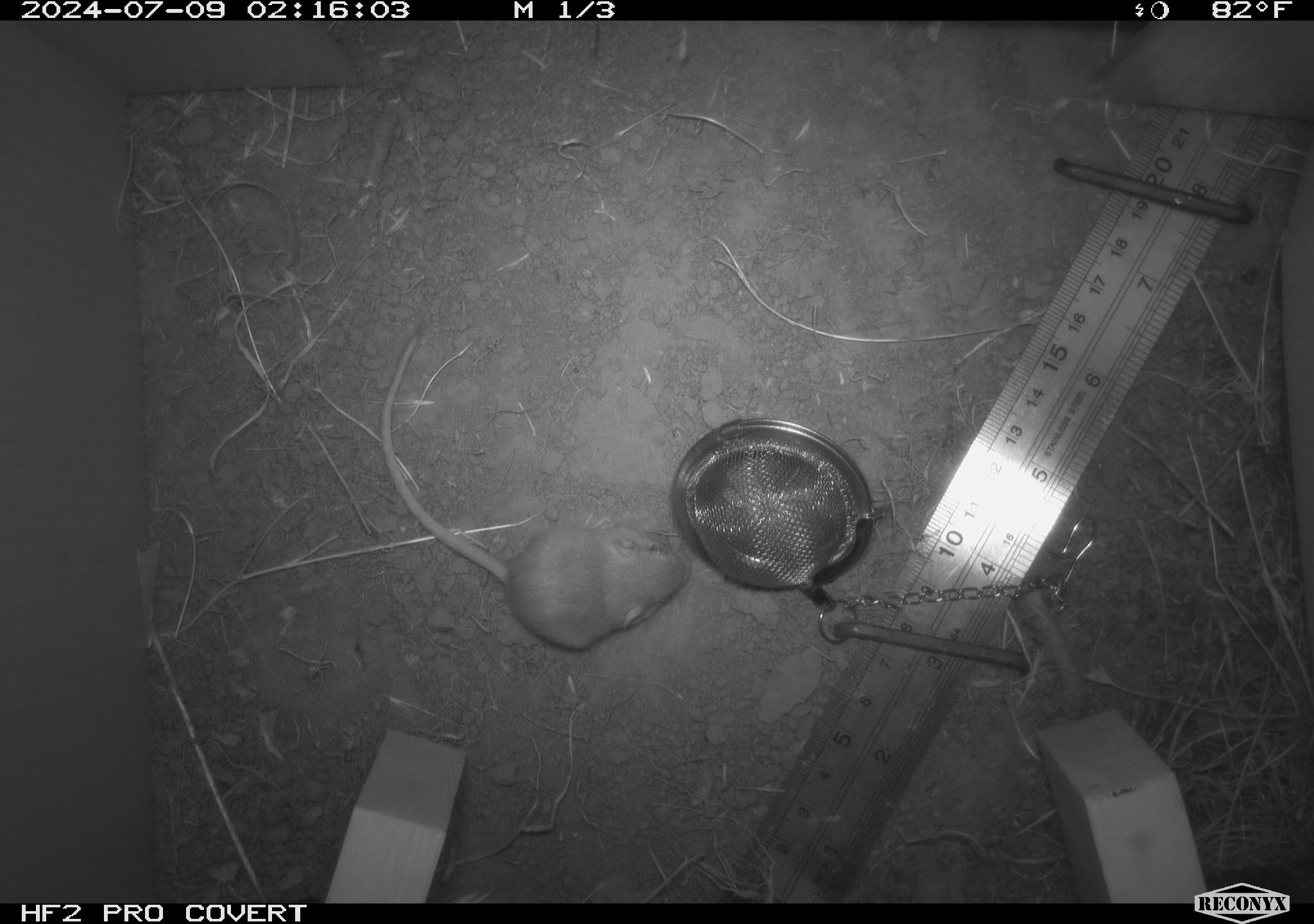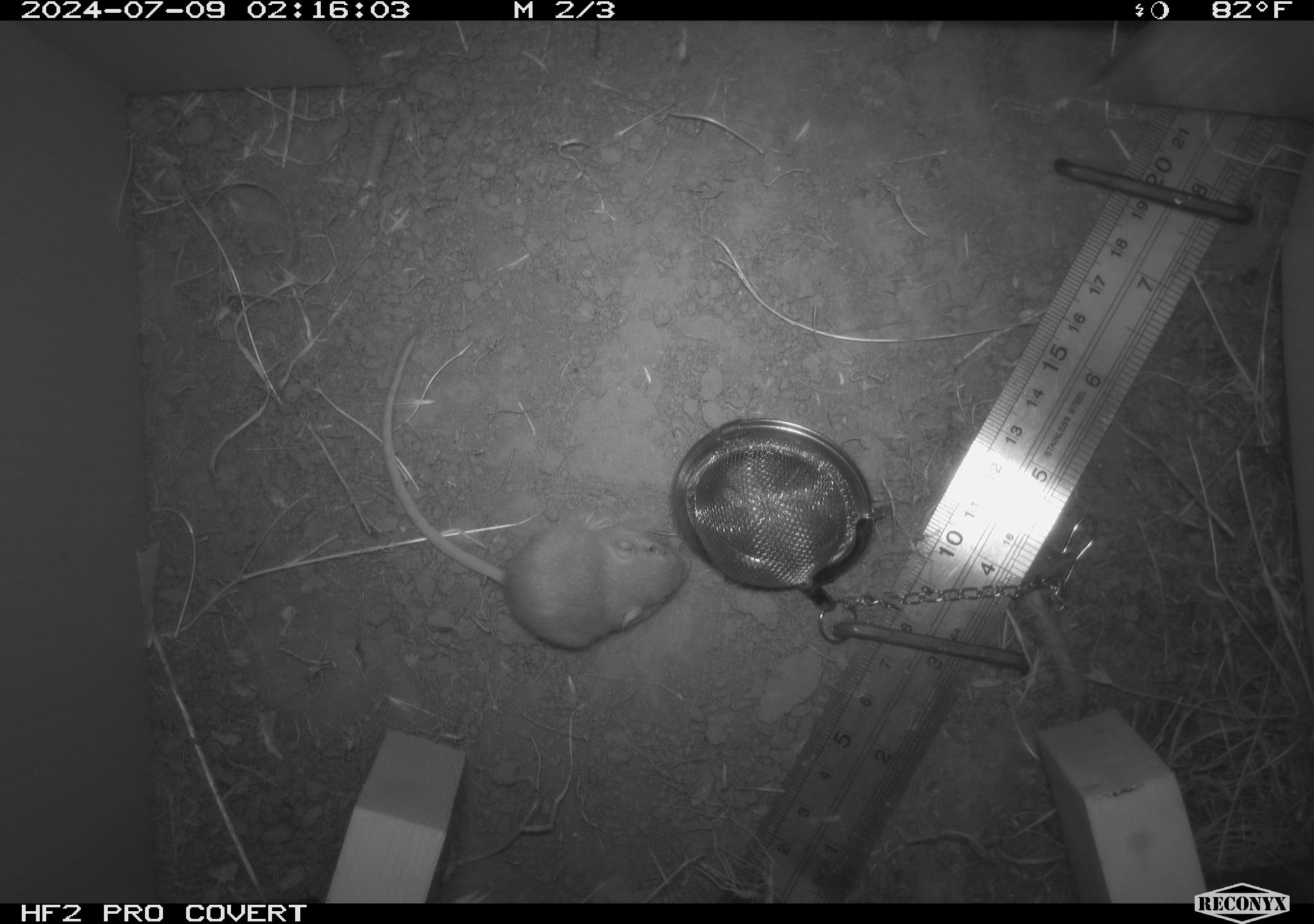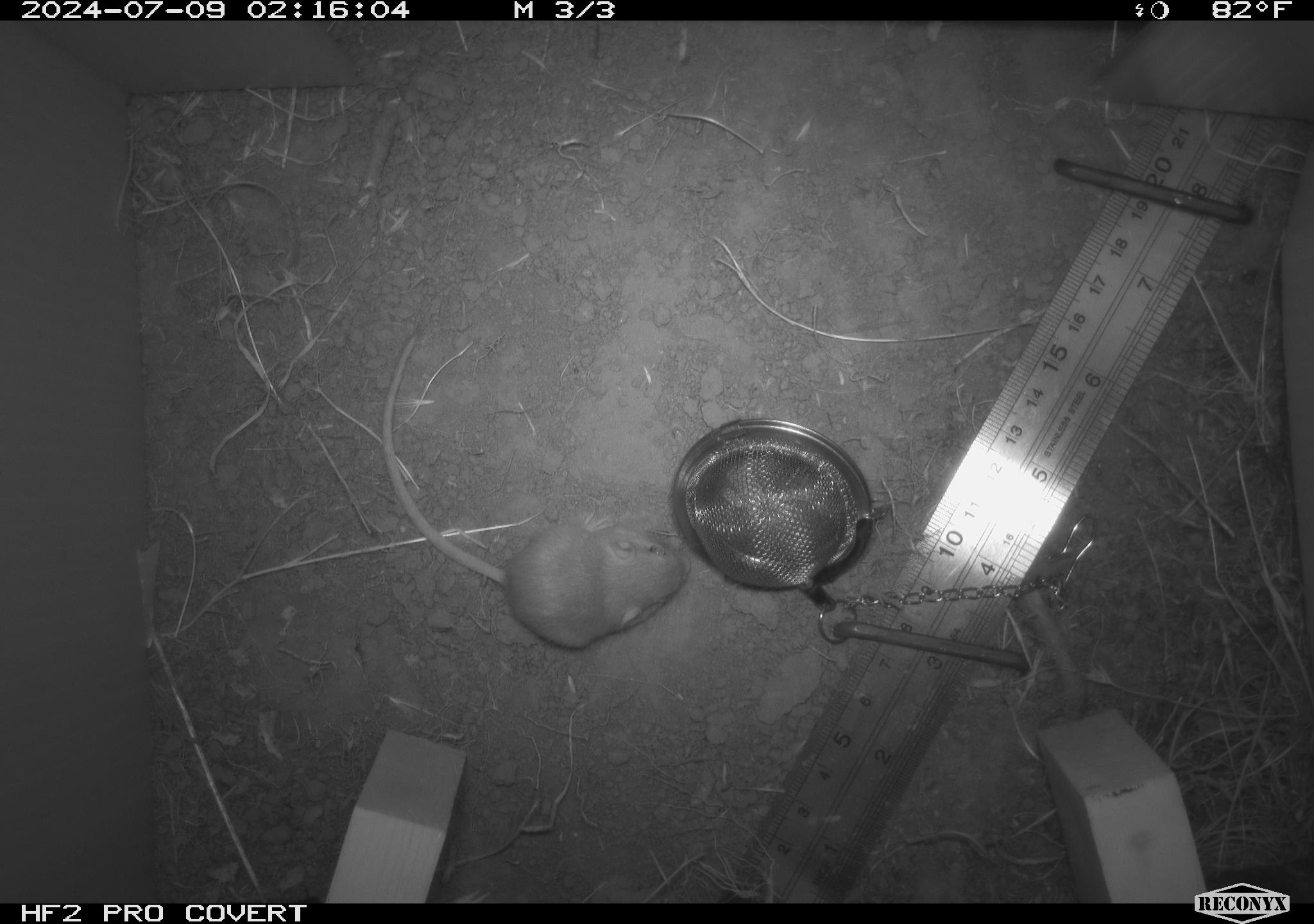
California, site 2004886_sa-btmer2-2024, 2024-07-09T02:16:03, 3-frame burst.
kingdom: Animalia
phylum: Chordata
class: Mammalia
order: Rodentia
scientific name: Rodentia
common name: mouse species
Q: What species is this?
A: Mouse species (Rodentia).